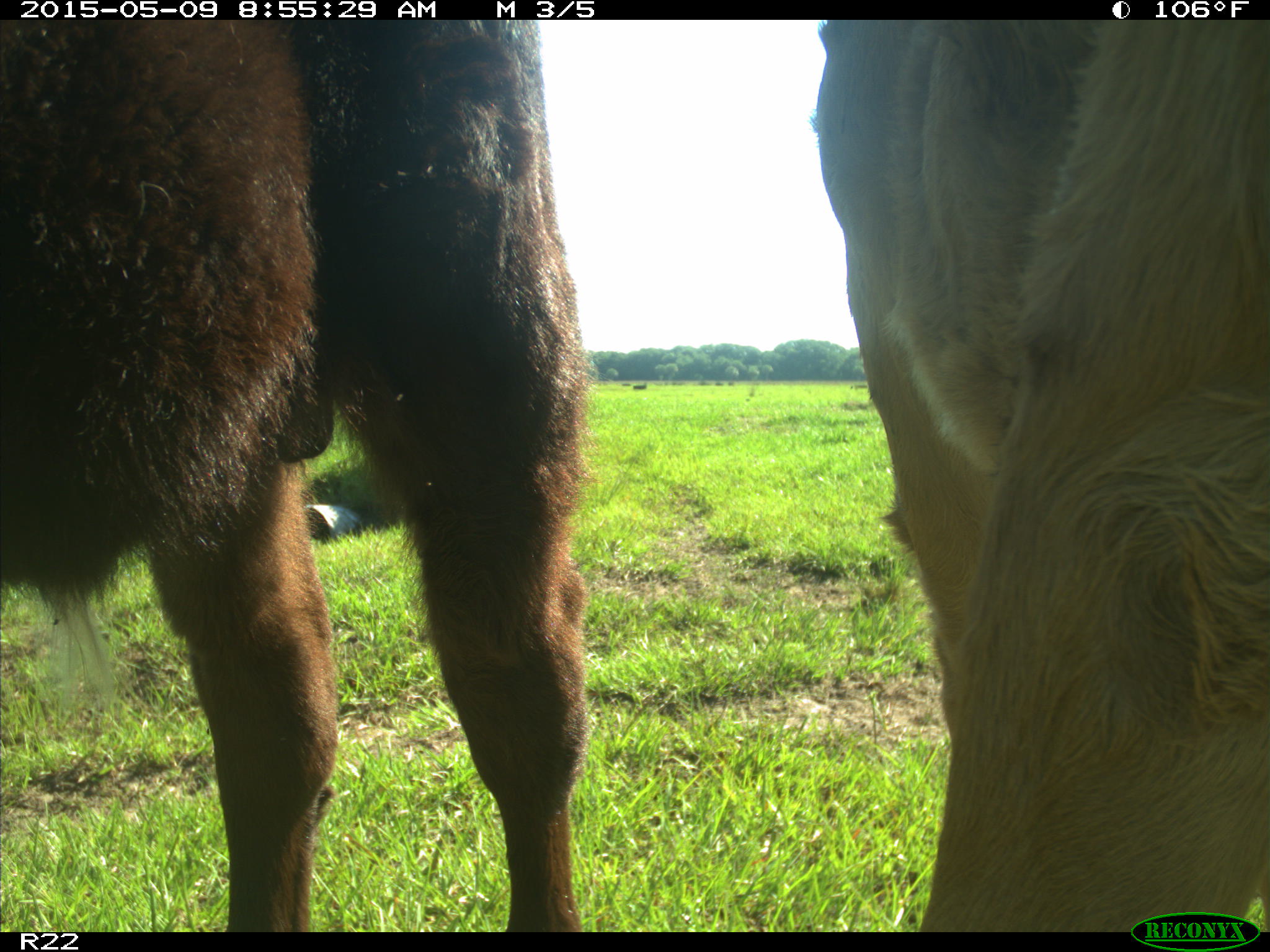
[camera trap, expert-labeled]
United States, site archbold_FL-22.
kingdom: Animalia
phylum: Chordata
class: Mammalia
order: Artiodactyla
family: Bovidae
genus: Bos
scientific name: Bos taurus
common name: domestic cow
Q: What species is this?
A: Bos taurus (domestic cow).